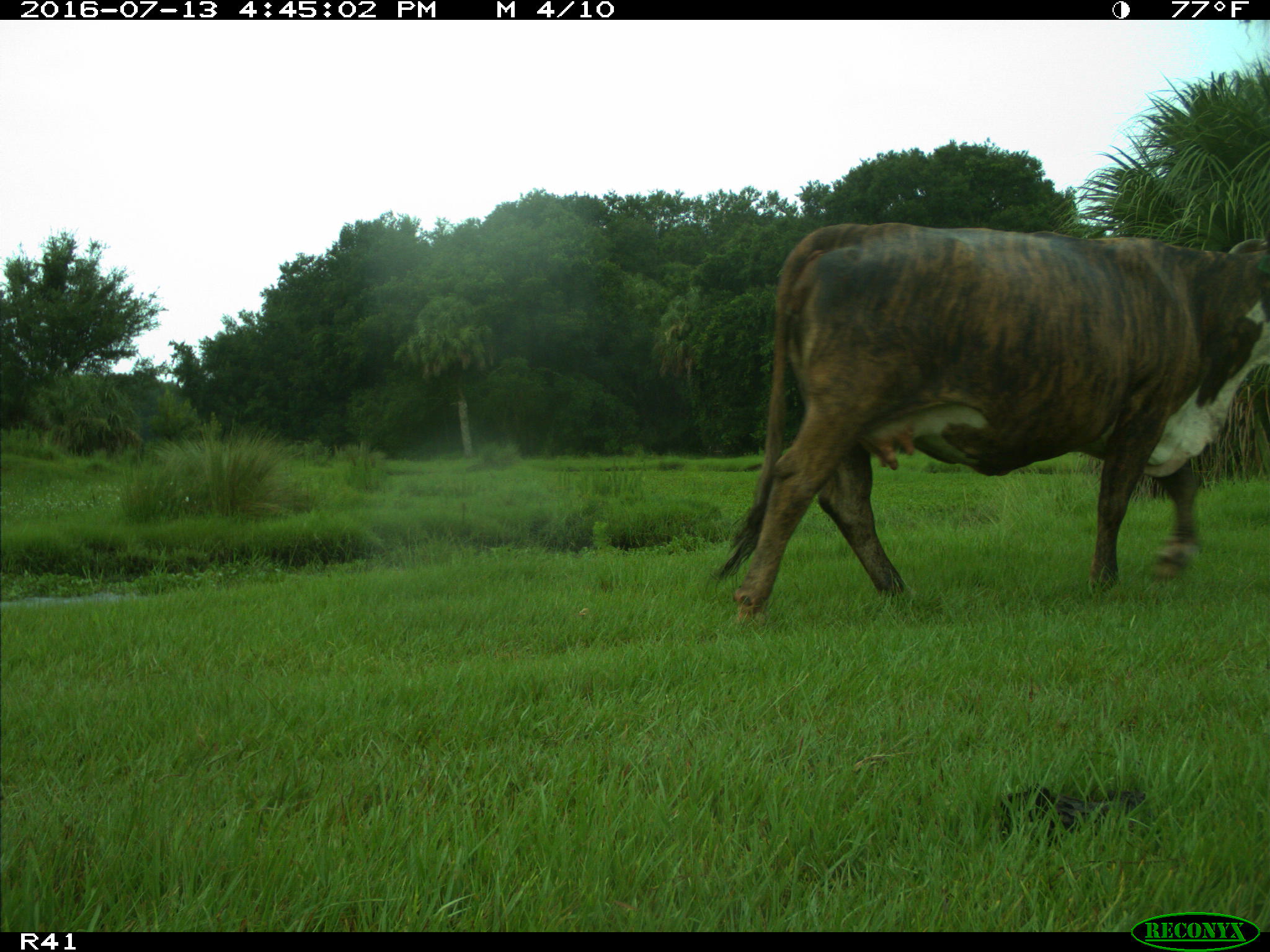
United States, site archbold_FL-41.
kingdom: Animalia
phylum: Chordata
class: Mammalia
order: Artiodactyla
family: Bovidae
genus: Bos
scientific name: Bos taurus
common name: domestic cow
Bos taurus (domestic cow).